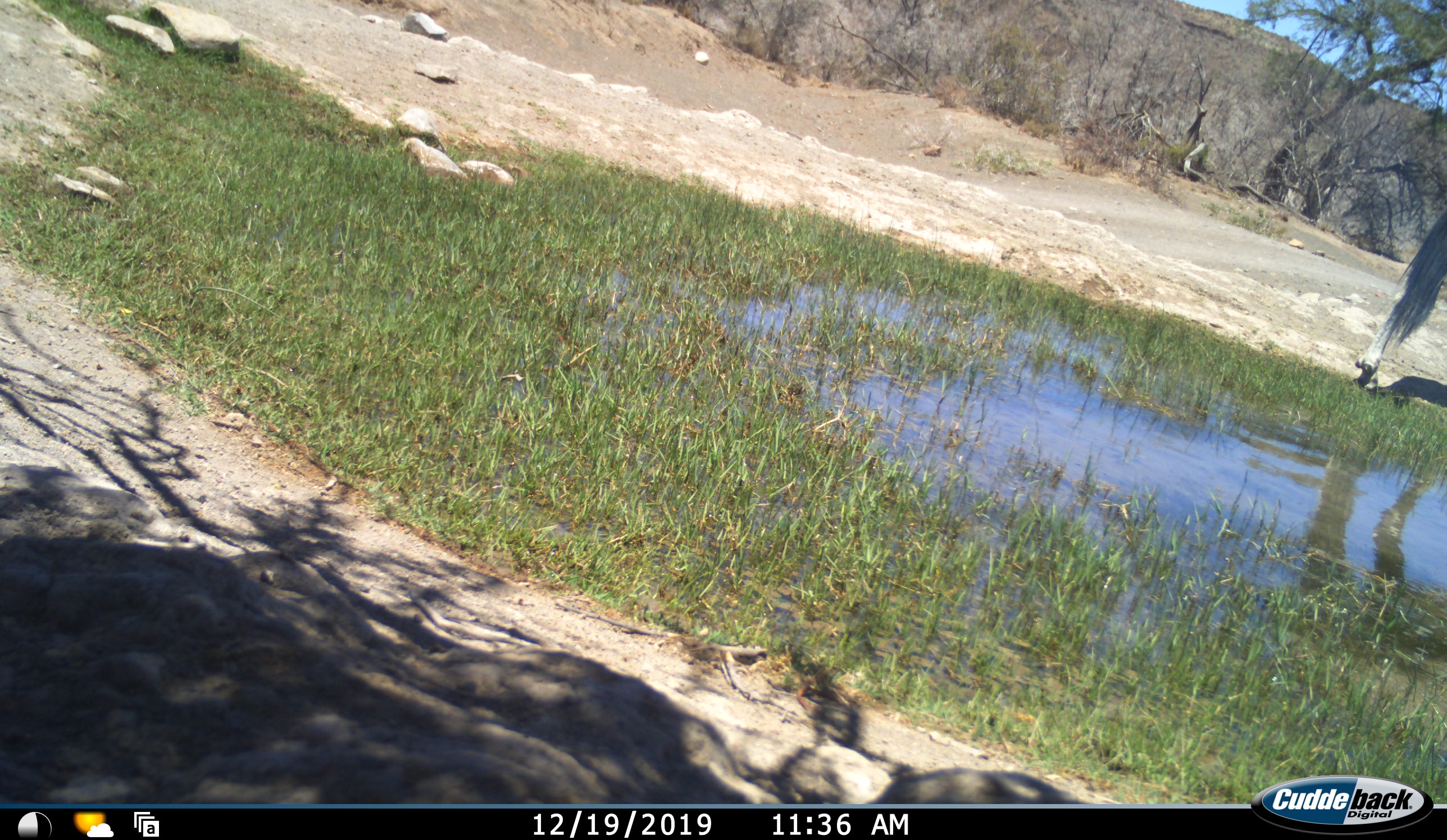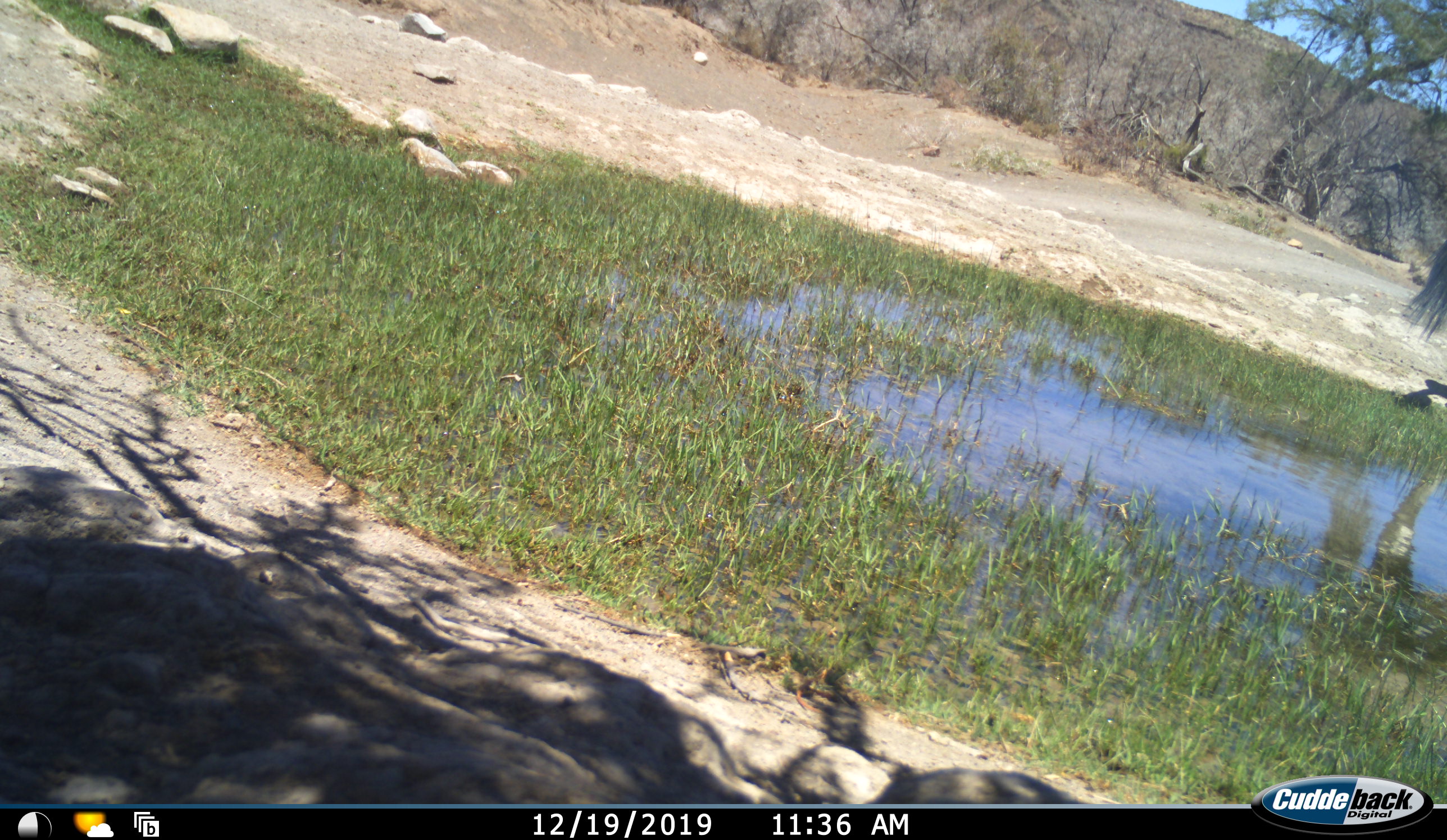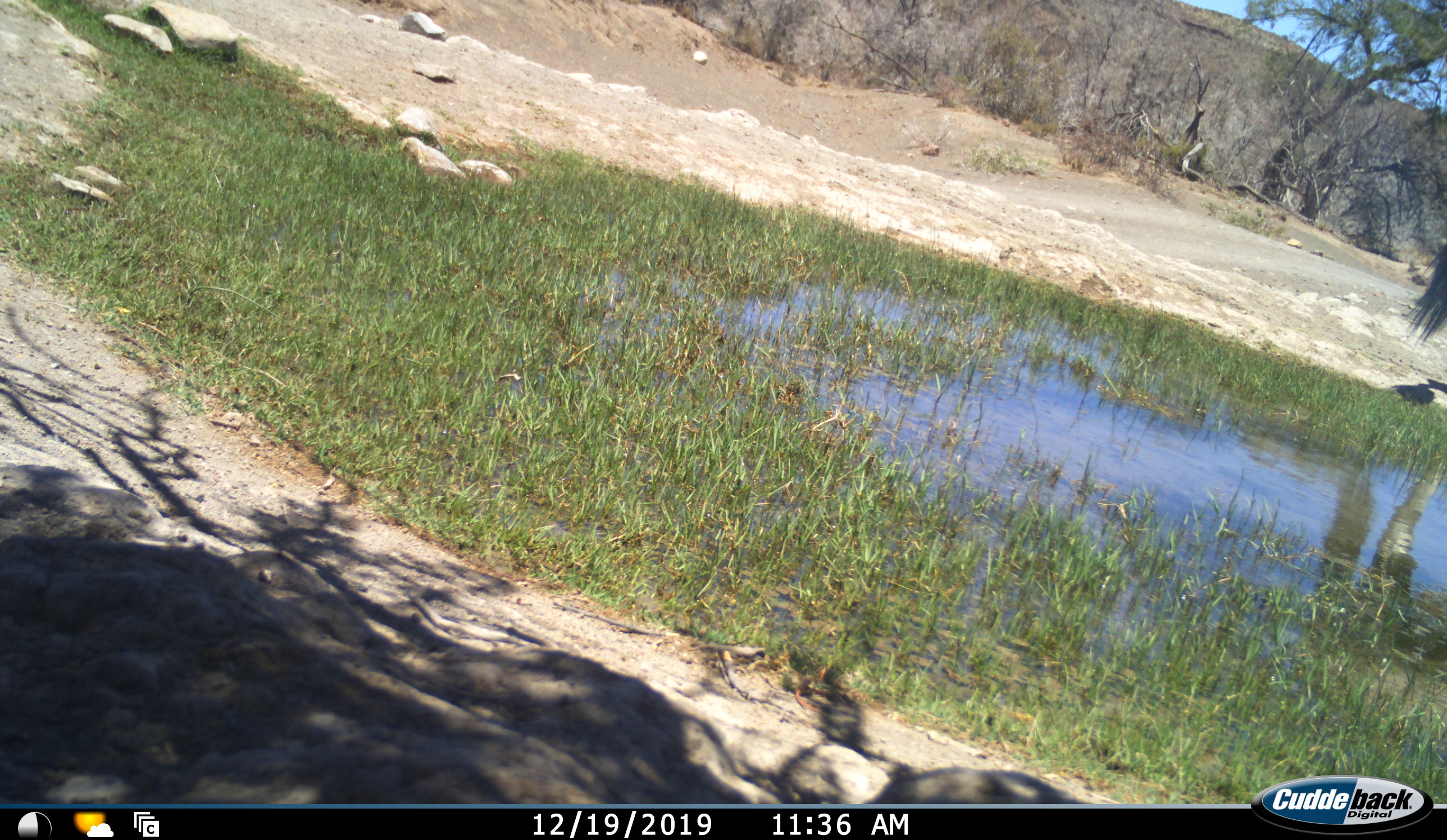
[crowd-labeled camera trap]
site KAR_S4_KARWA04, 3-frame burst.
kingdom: Animalia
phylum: Chordata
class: Mammalia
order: Artiodactyla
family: Bovidae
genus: Oryx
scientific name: Oryx gazella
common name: gemsbok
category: oryx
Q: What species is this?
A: Oryx (gemsbok) (Oryx gazella).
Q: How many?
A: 1.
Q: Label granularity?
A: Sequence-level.